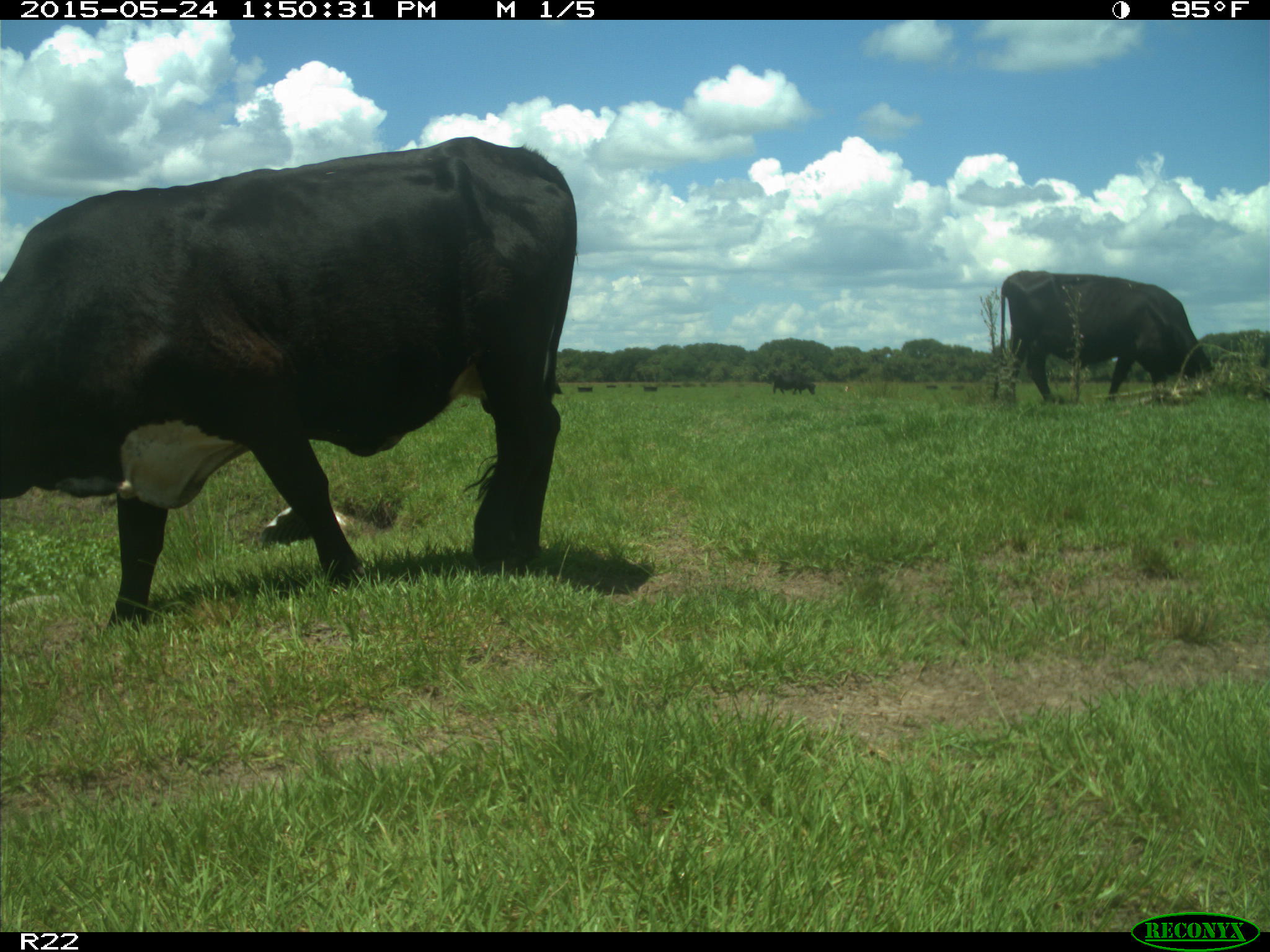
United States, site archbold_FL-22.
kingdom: Animalia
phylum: Chordata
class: Mammalia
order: Artiodactyla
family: Bovidae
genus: Bos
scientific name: Bos taurus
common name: domestic cow